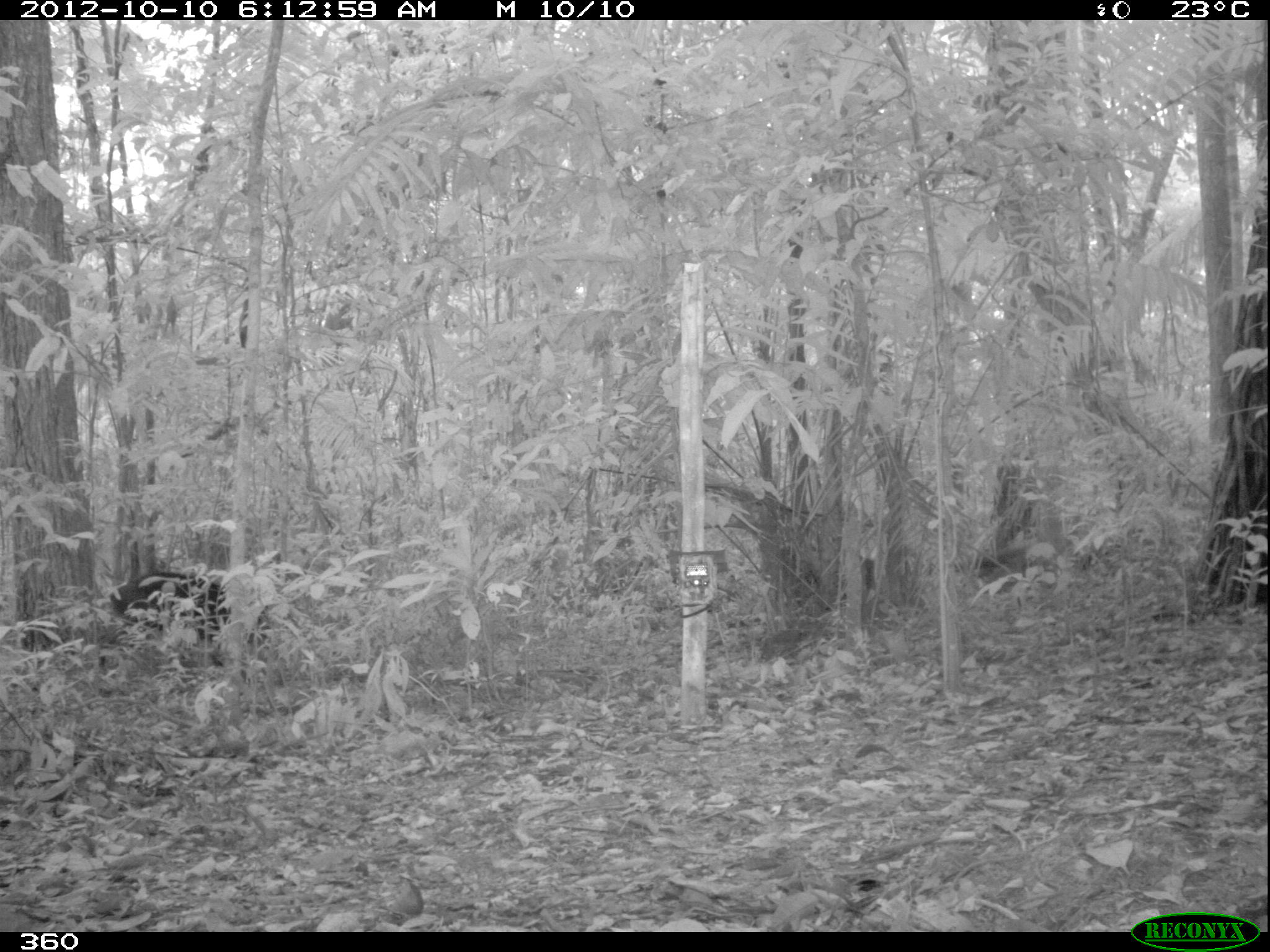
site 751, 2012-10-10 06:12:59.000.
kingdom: Animalia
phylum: Chordata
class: Mammalia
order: Artiodactyla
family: Tayassuidae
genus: Tayassu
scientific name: Tayassu pecari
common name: white-lipped peccary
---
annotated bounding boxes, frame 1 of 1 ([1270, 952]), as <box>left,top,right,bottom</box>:
tayassu pecari: <box>93,569,272,667</box>